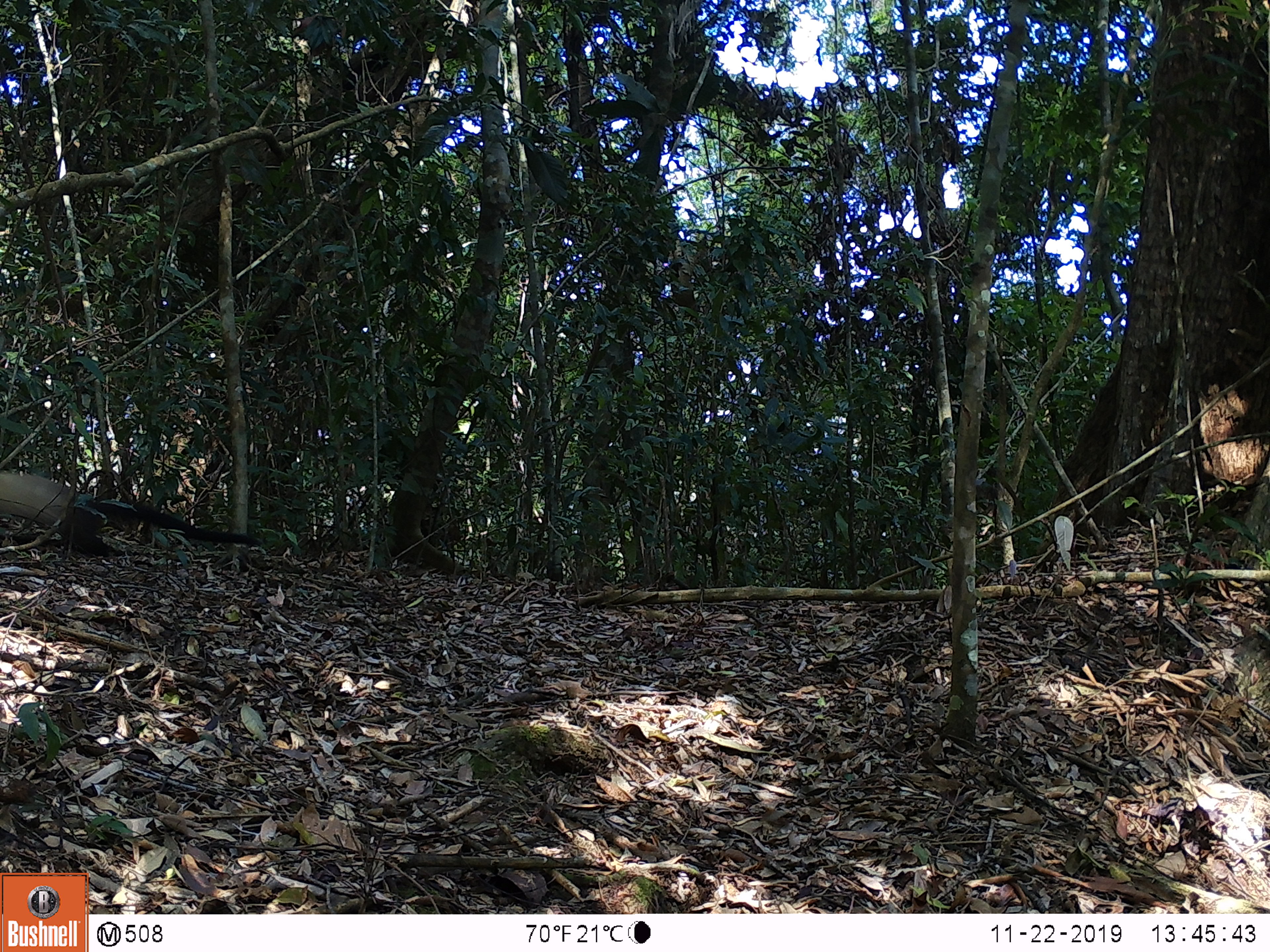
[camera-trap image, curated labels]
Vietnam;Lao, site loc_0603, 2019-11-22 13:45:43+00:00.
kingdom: Animalia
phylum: Chordata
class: Mammalia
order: Carnivora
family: Mustelidae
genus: Martes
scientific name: Martes flavigula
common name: yellow-throated marten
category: yellow throated marten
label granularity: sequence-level